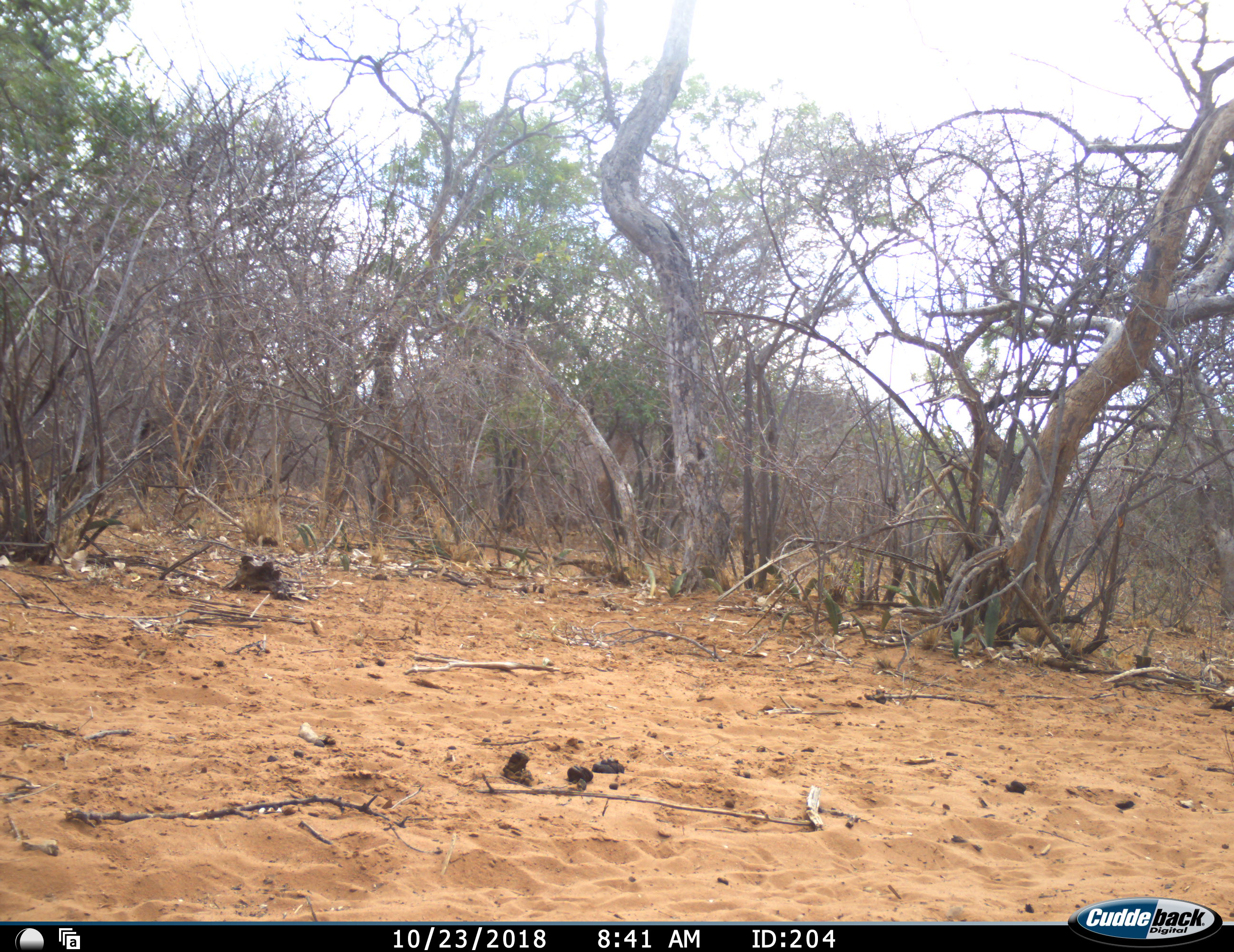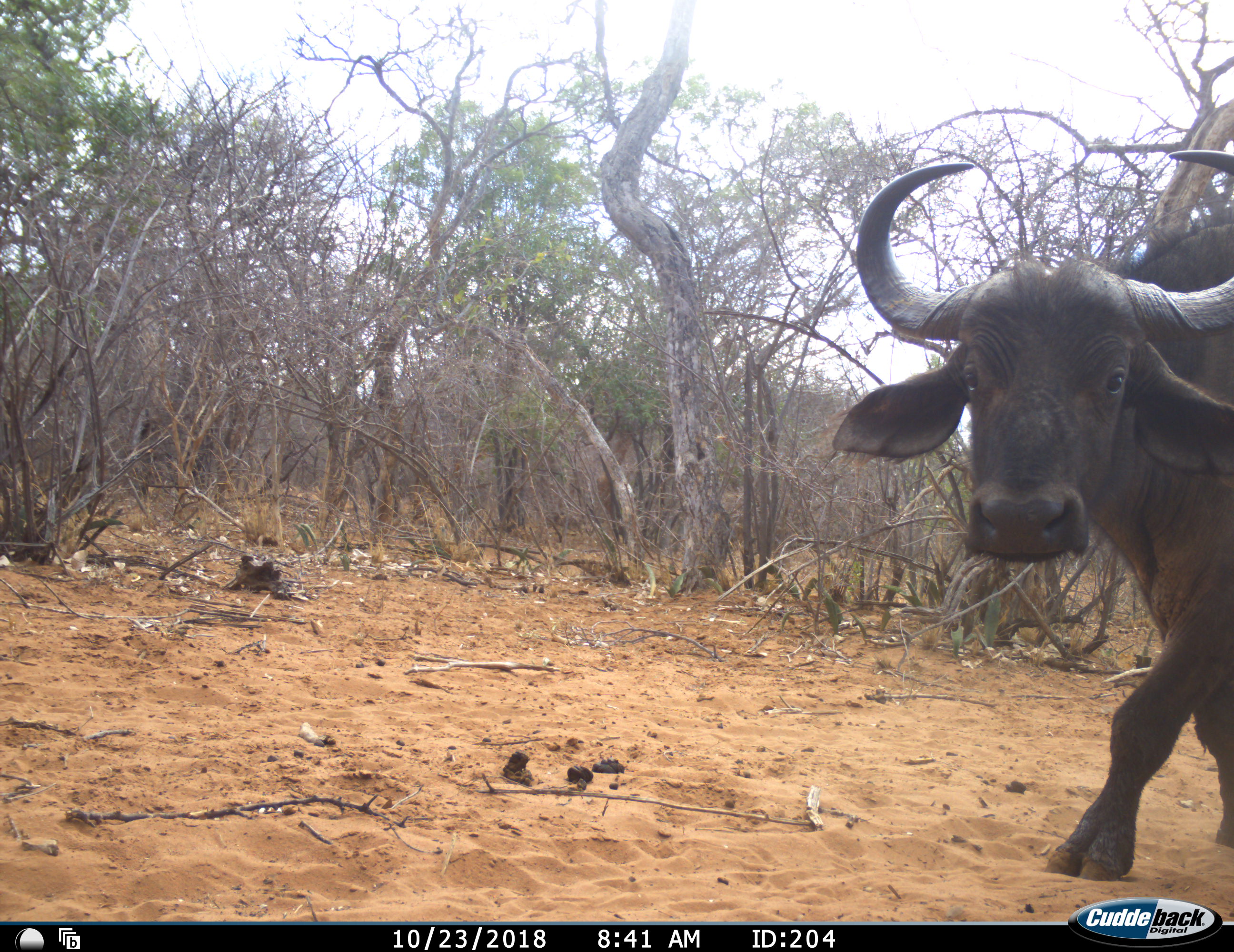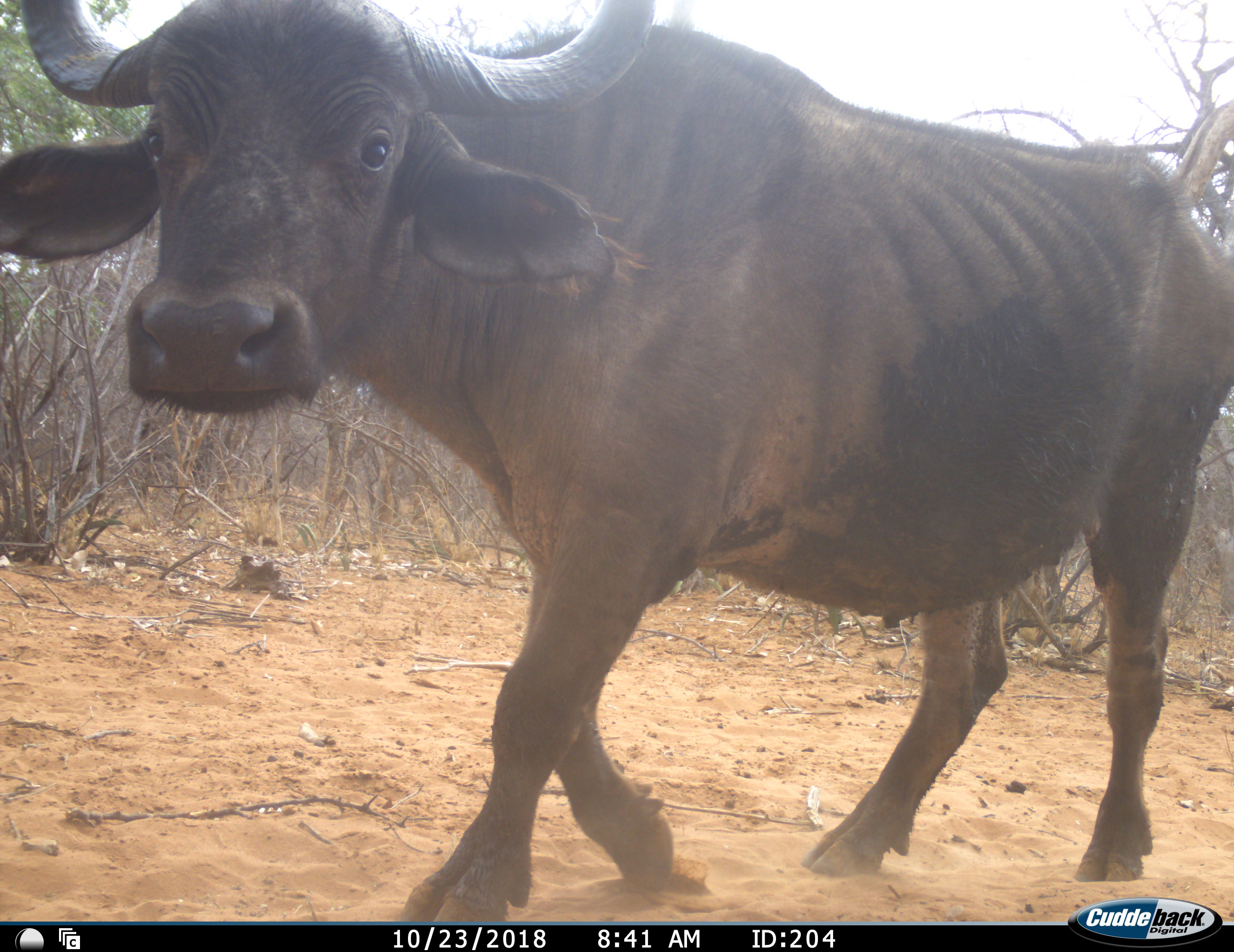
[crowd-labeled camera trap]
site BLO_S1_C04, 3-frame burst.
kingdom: Animalia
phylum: Chordata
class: Mammalia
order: Artiodactyla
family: Bovidae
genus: Syncerus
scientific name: Syncerus caffer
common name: african buffalo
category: buffalo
Buffalo (african buffalo) (Syncerus caffer), count 1. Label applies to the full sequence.